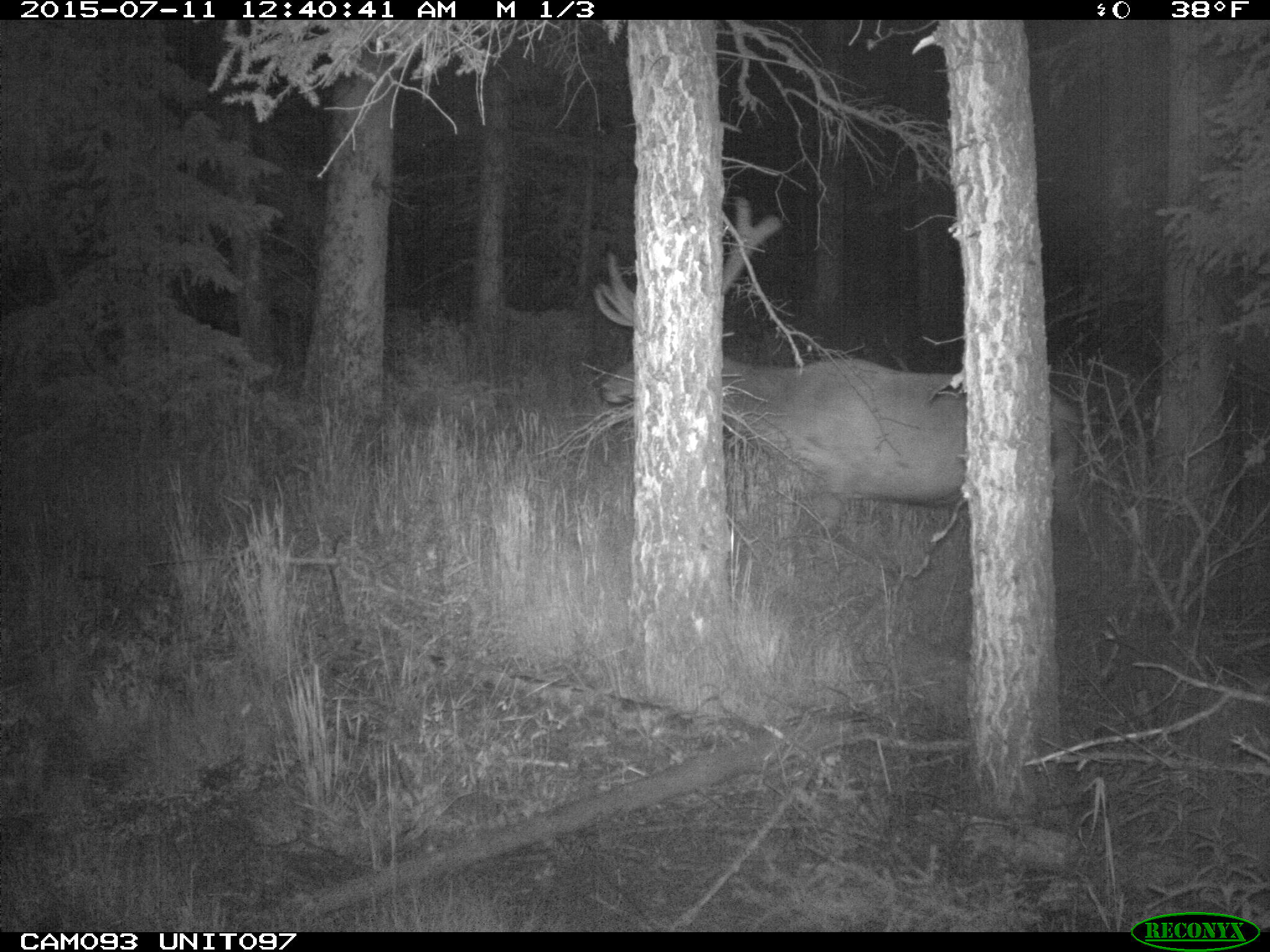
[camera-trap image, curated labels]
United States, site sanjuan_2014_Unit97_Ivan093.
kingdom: Animalia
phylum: Chordata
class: Mammalia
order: Artiodactyla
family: Cervidae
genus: Cervus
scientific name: Cervus elaphus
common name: red deer